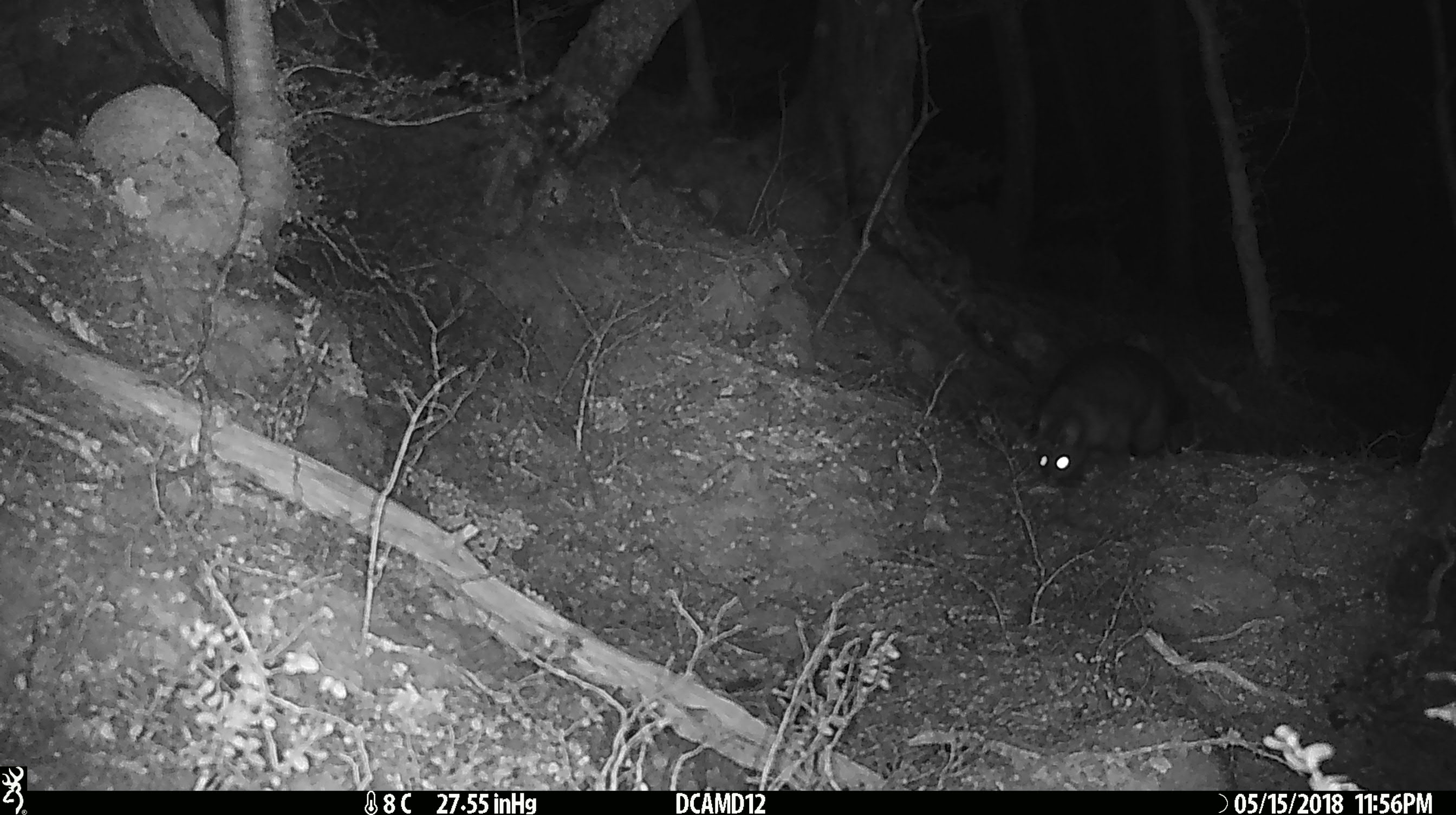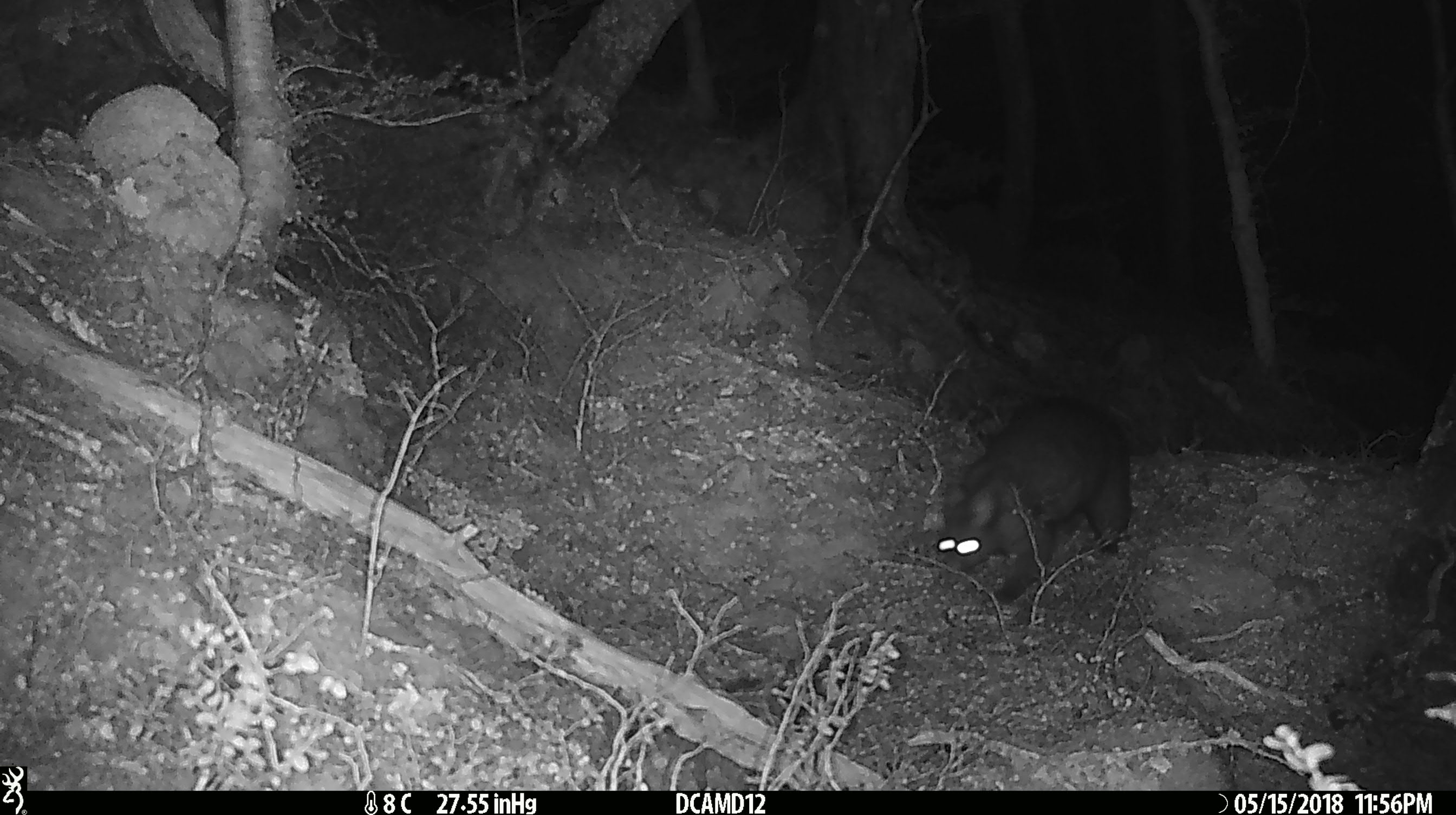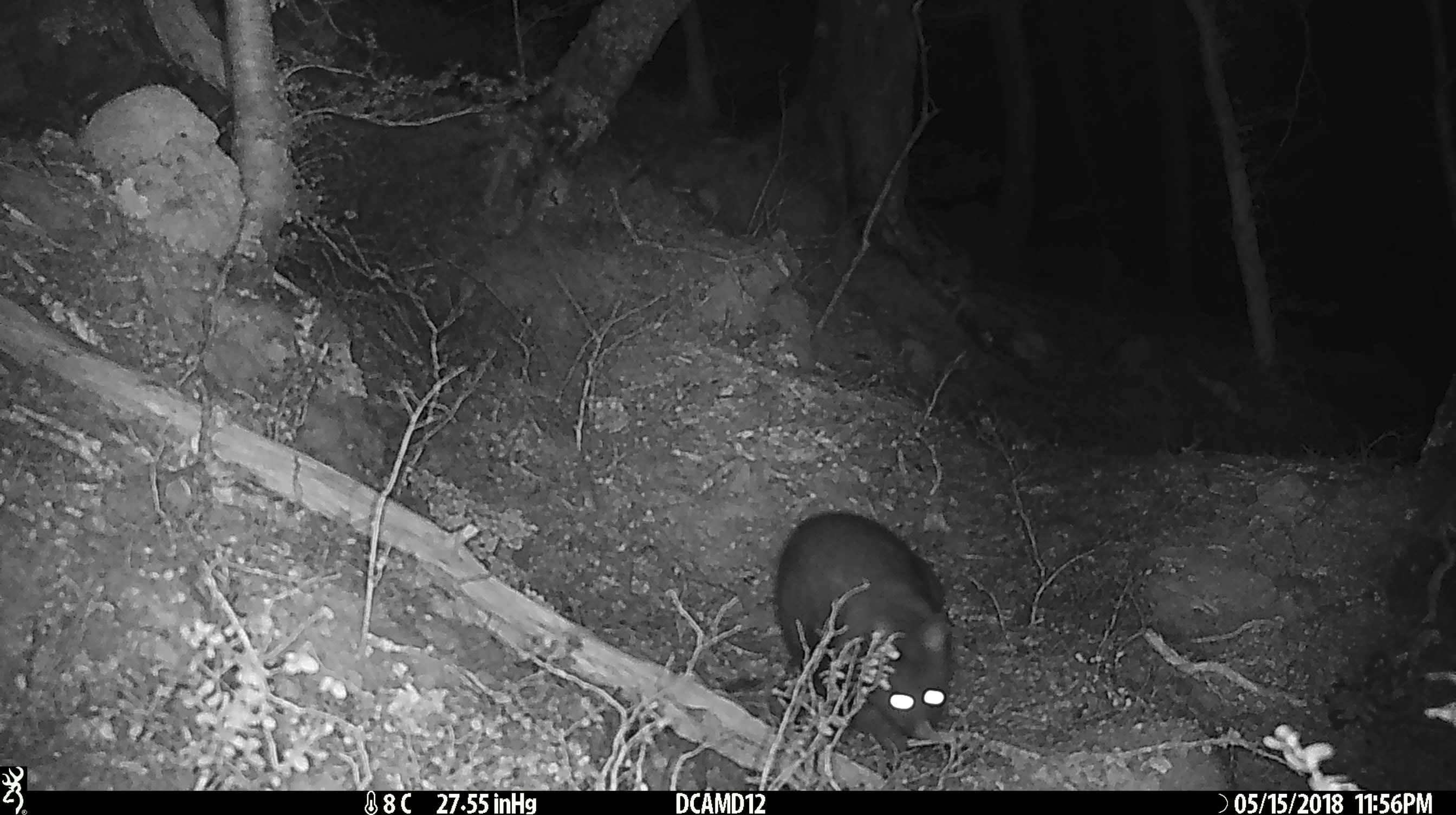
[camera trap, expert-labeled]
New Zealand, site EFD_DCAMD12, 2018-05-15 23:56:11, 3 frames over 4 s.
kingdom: Animalia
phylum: Chordata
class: Mammalia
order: Diprotodontia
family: Phalangeridae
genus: Trichosurus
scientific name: Trichosurus vulpecula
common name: common brushtail possum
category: possum